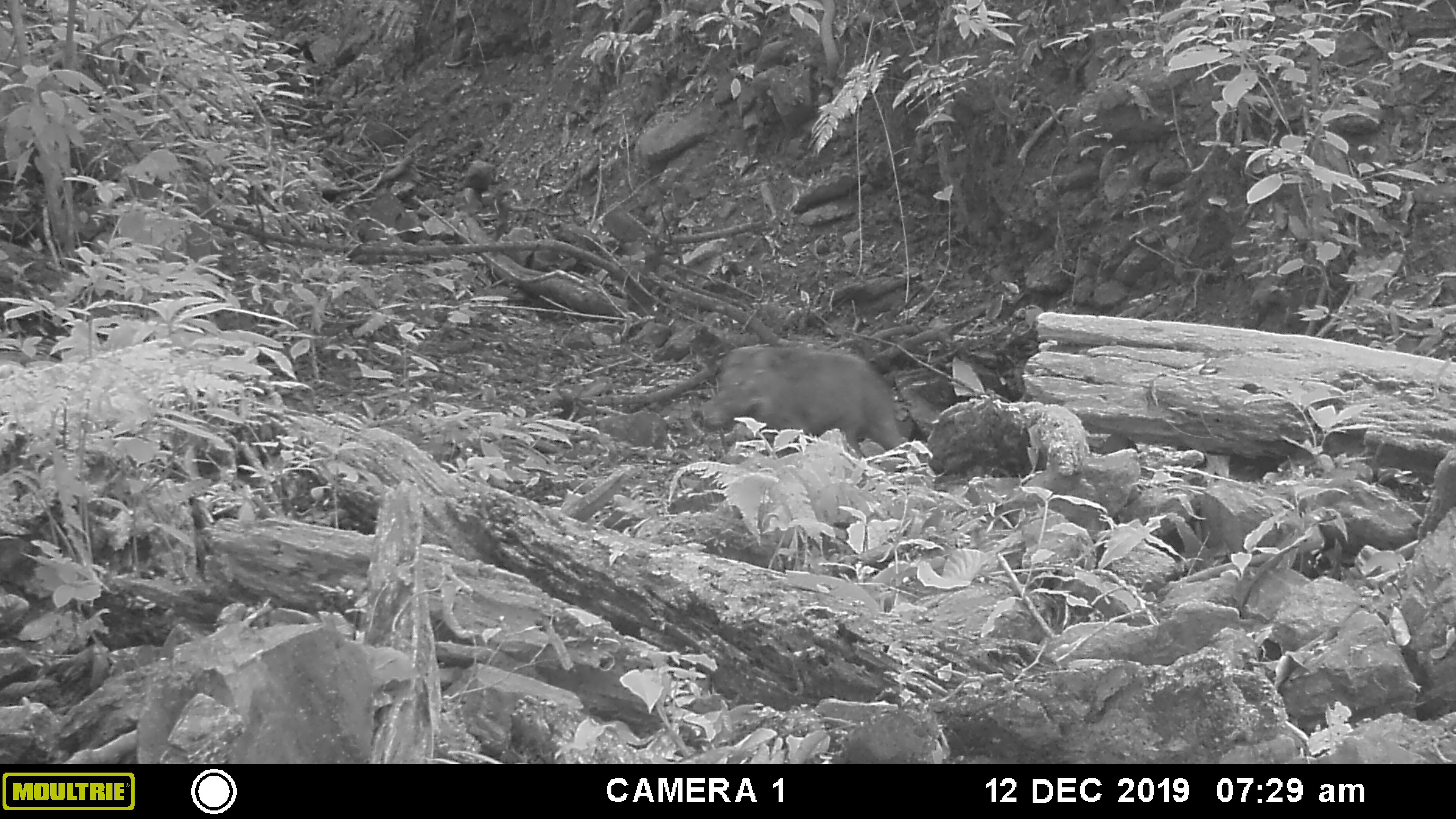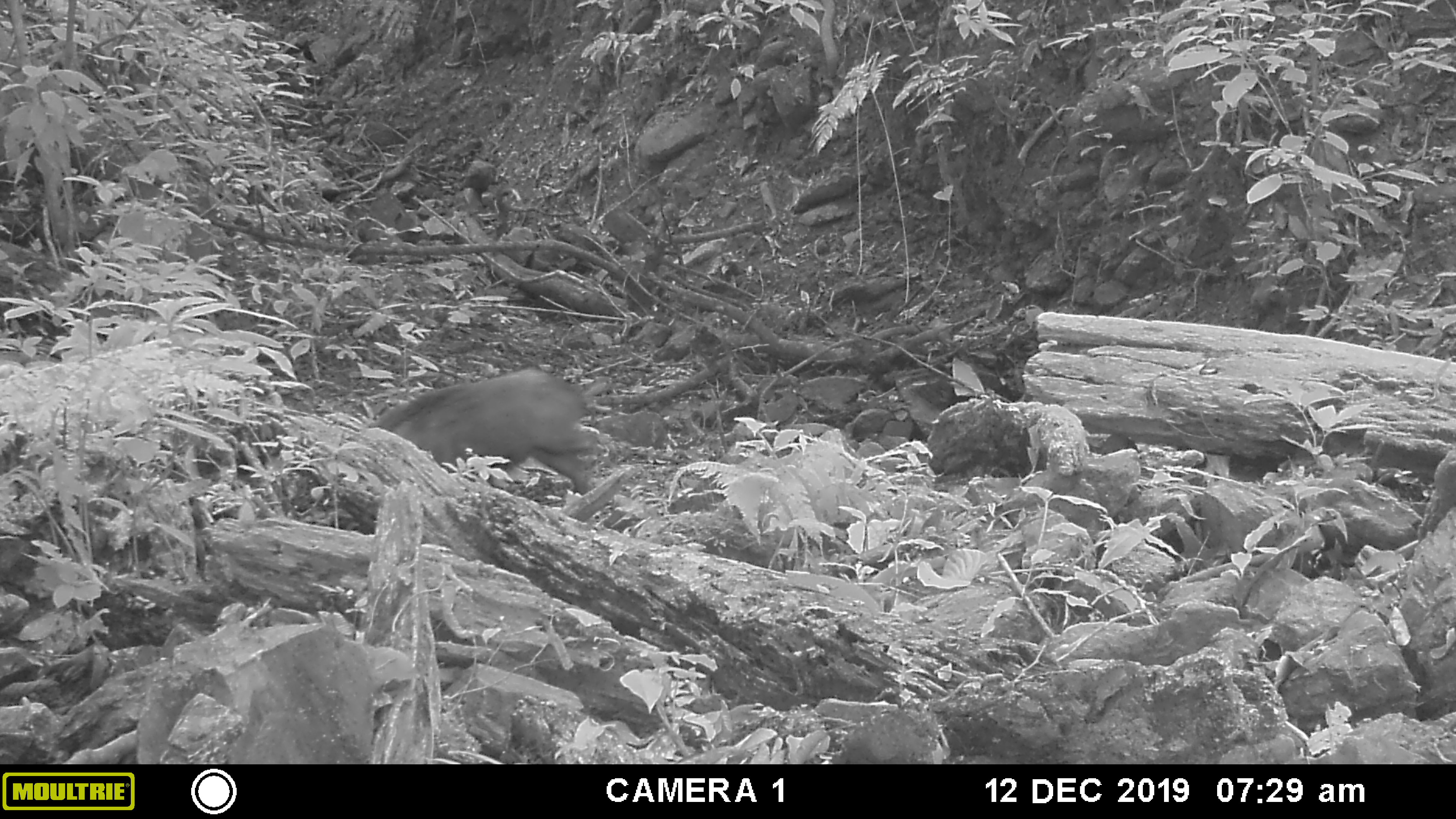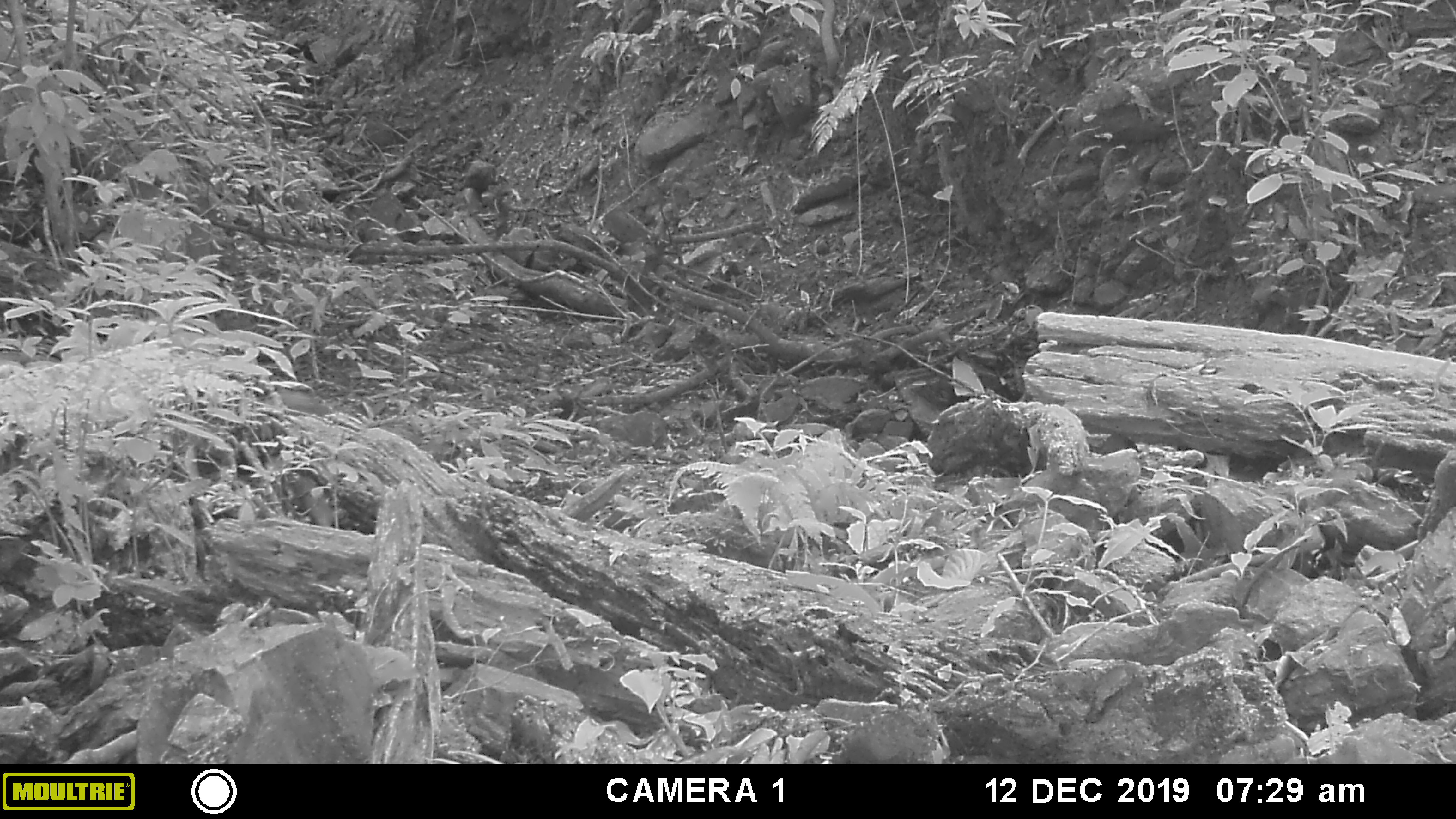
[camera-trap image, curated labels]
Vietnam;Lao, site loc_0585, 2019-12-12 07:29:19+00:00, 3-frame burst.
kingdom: Animalia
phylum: Chordata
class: Mammalia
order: Artiodactyla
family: Suidae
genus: Sus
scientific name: Sus scrofa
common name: eurasian wild pig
Eurasian wild pig (Sus scrofa). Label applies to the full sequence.